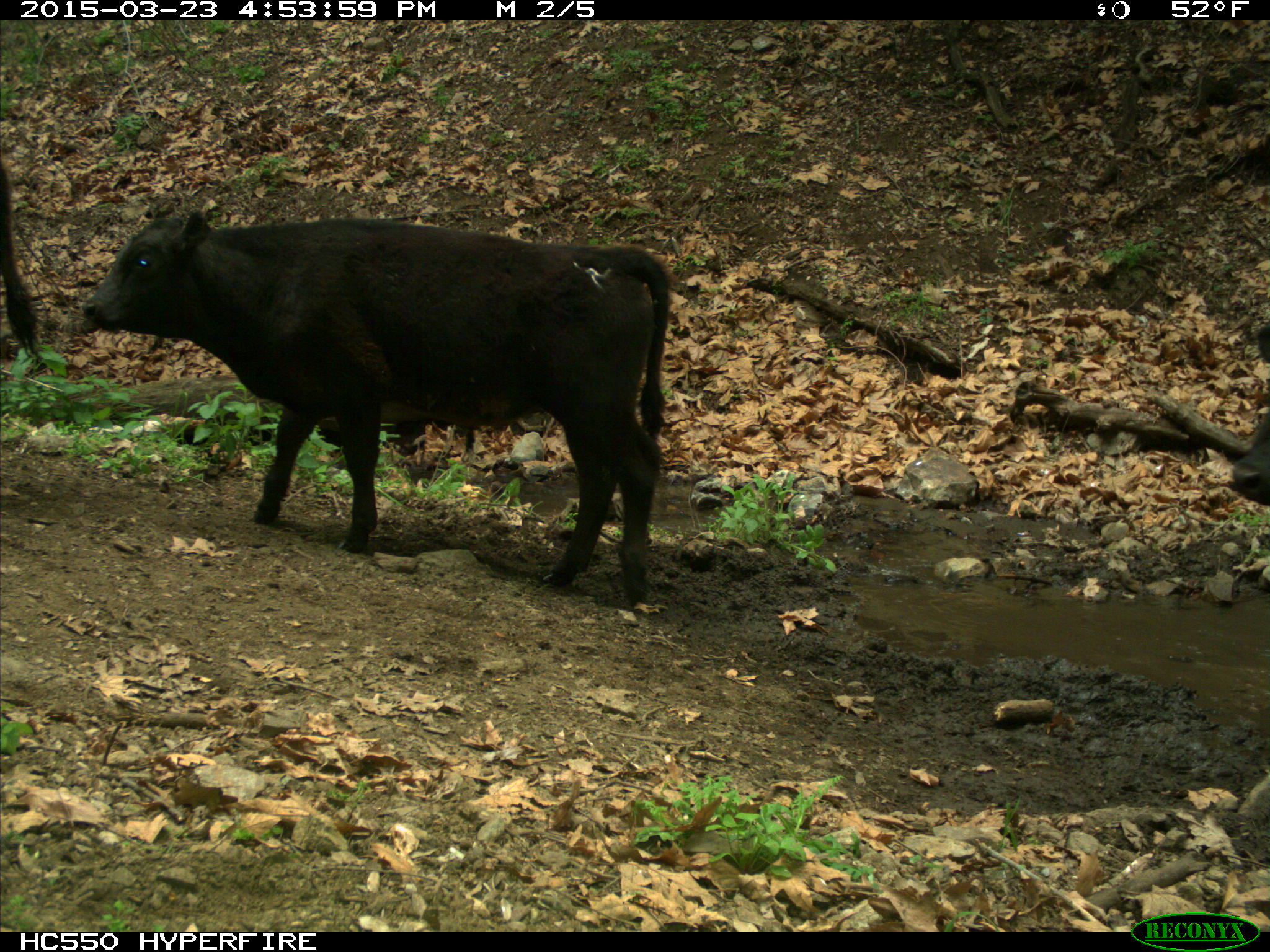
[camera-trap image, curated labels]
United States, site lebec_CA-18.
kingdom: Animalia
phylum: Chordata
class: Mammalia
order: Artiodactyla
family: Bovidae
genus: Bos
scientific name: Bos taurus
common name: domestic cow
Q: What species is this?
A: Bos taurus (domestic cow).